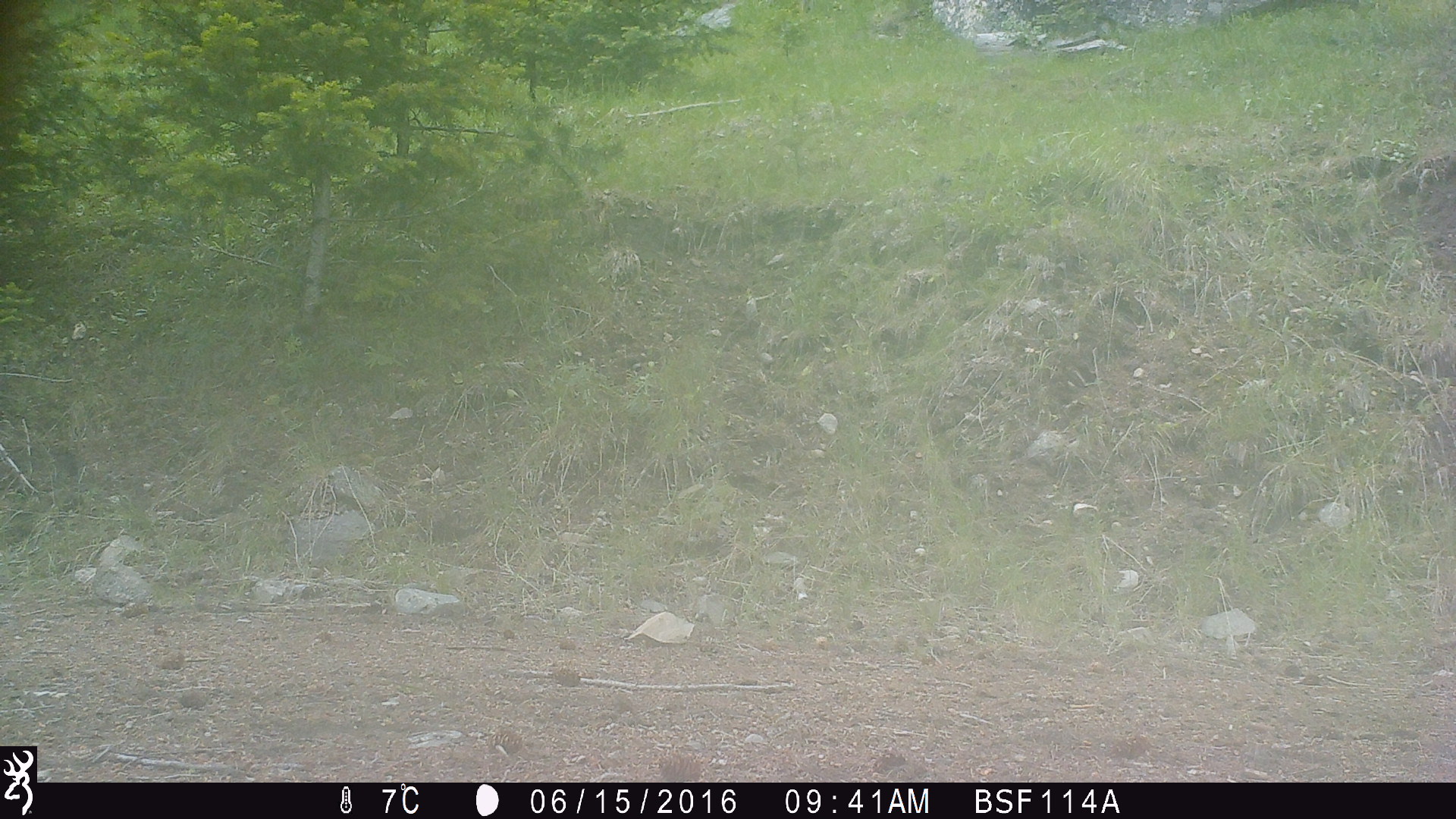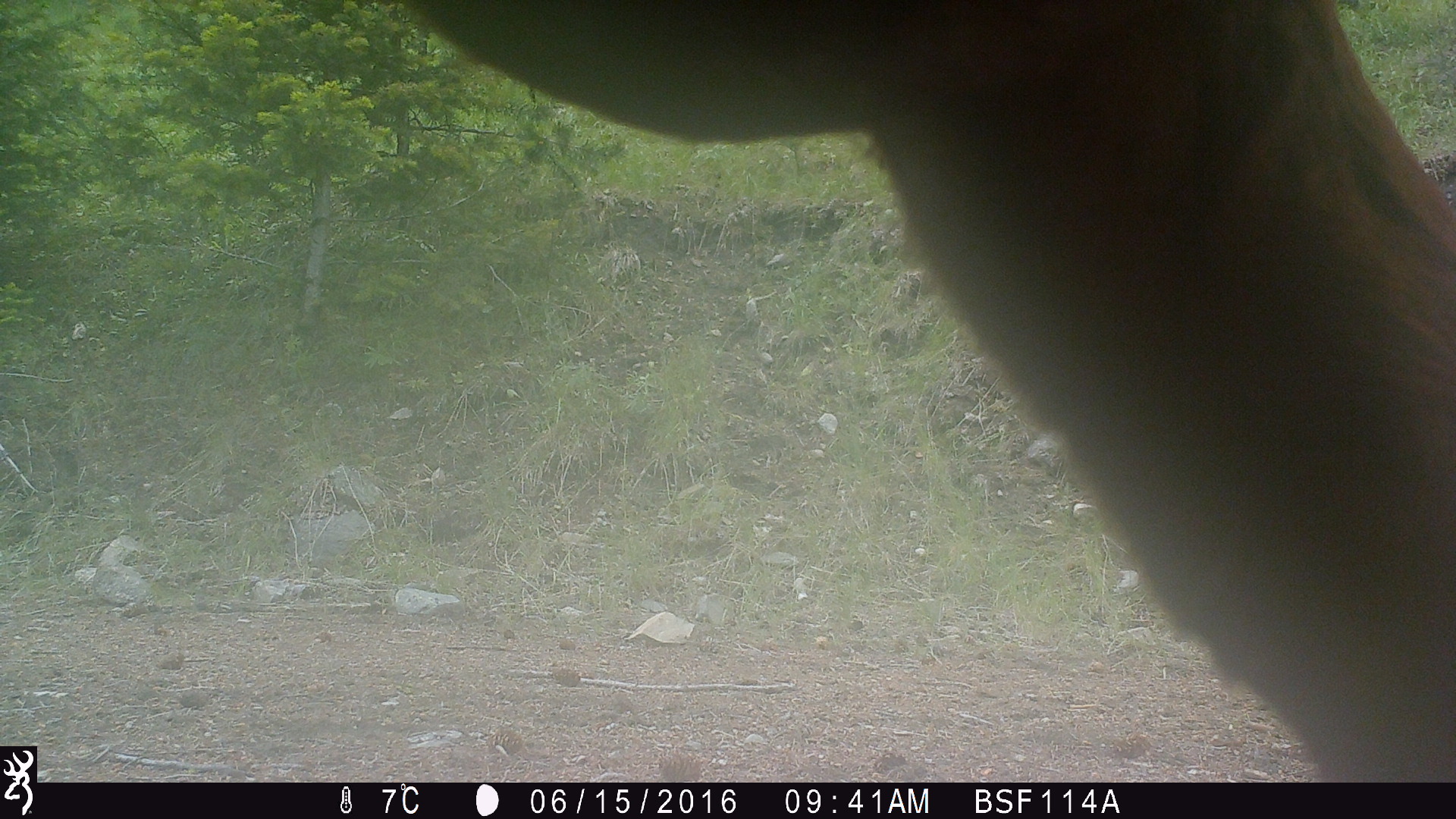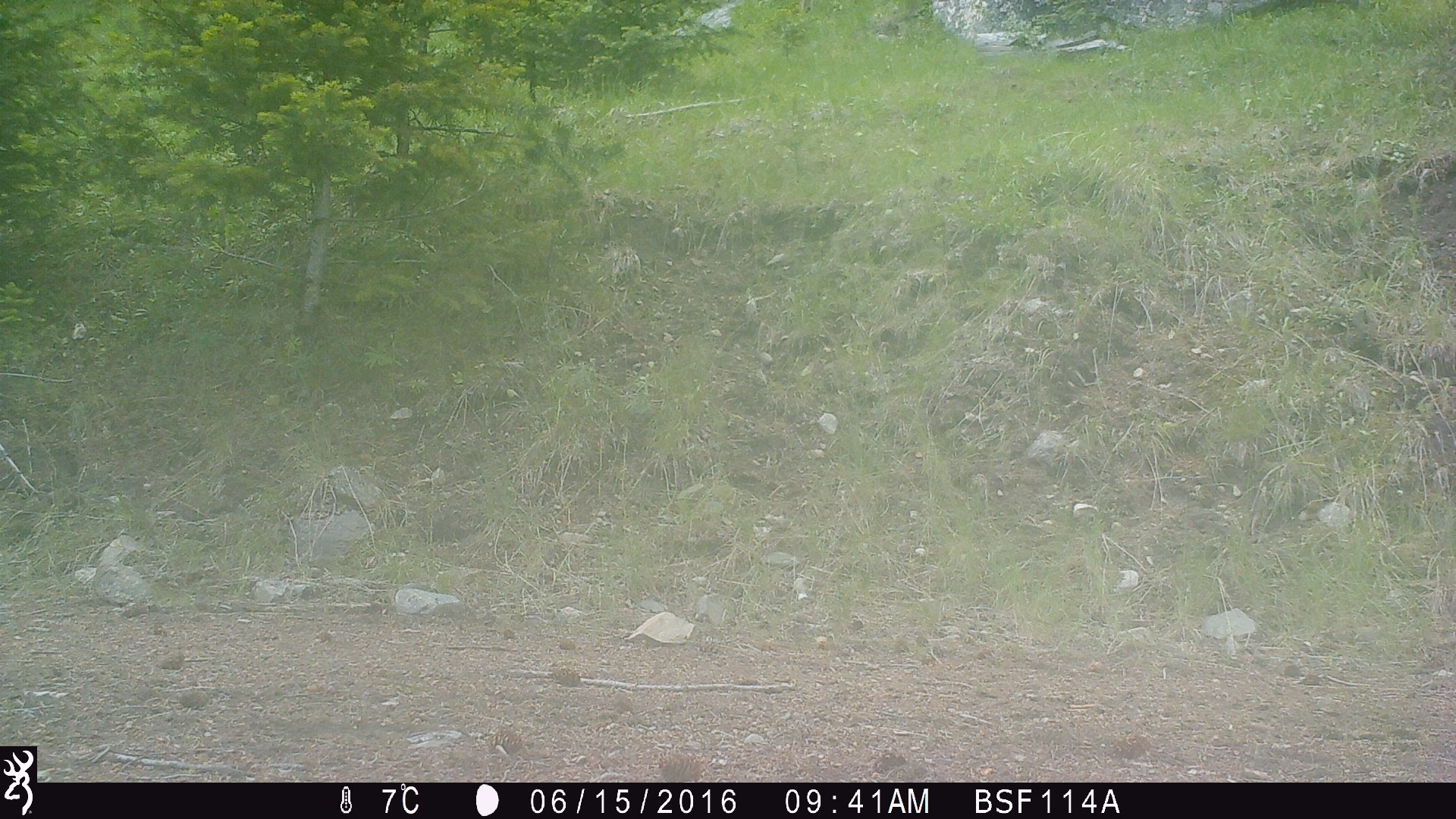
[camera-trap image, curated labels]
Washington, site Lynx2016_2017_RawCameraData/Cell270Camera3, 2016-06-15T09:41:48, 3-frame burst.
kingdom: Animalia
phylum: Chordata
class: Mammalia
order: Artiodactyla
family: Bovidae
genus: Bos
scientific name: Bos taurus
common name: domestic cattle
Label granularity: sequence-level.